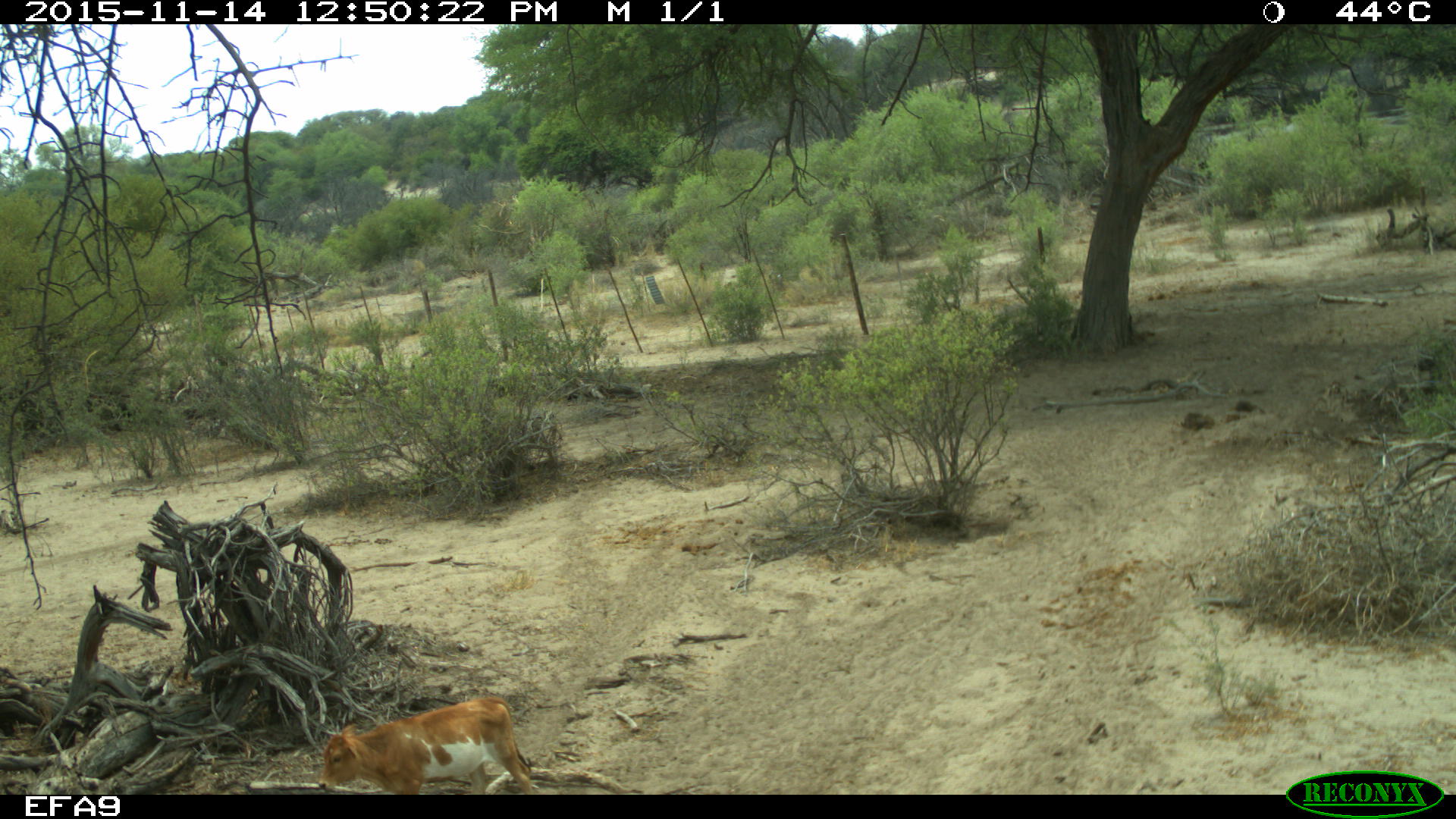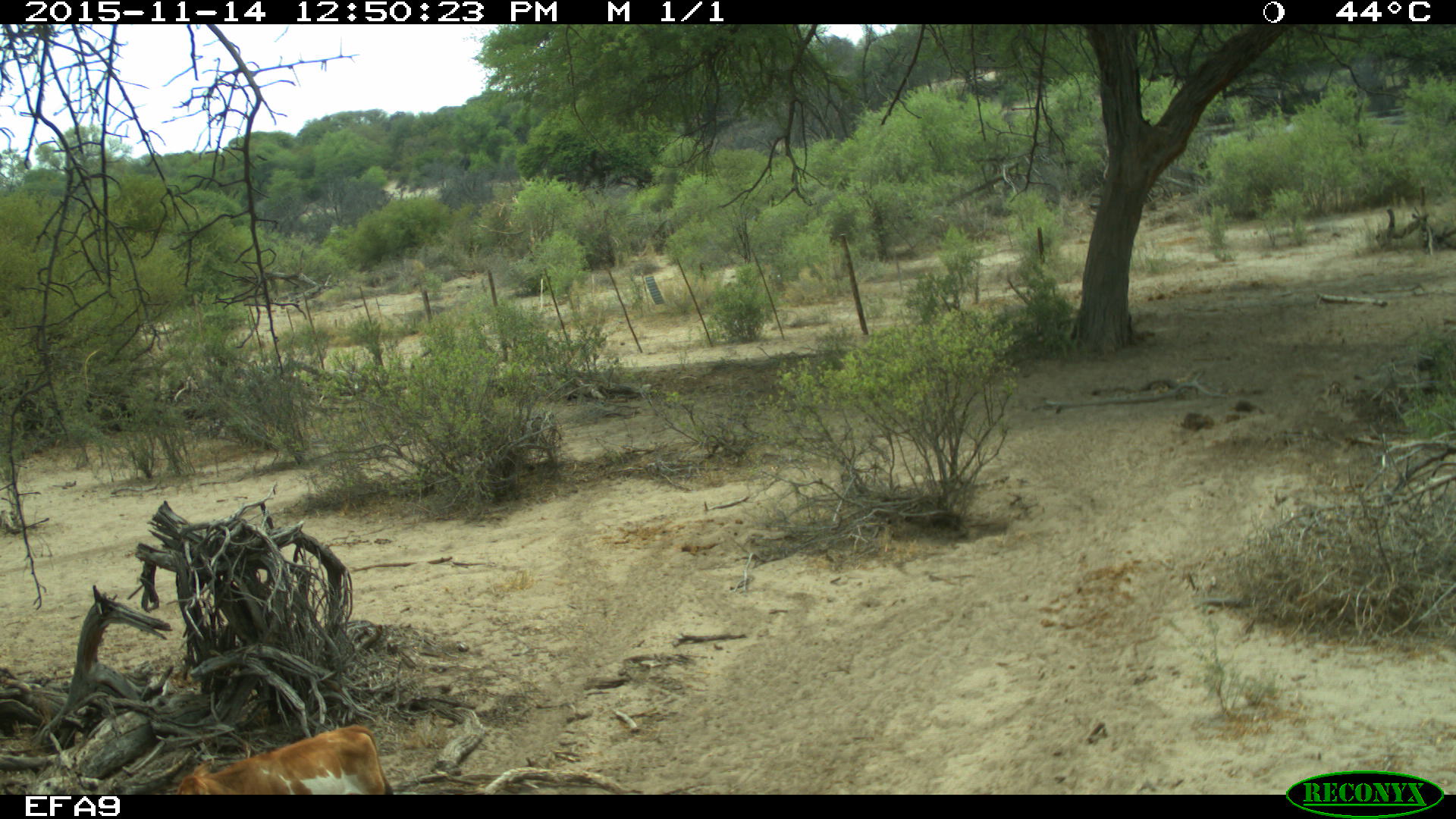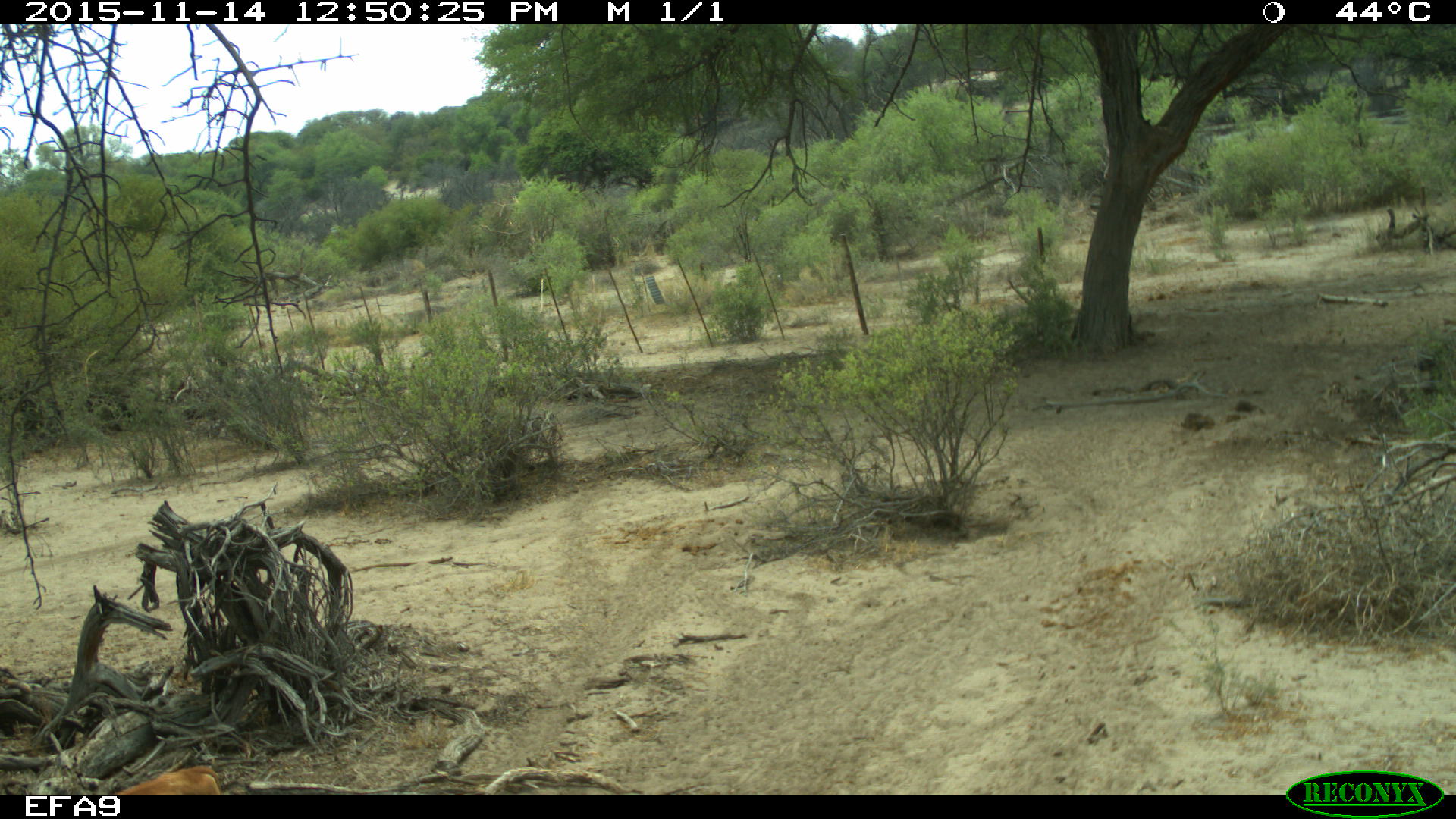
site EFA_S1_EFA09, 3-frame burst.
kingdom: Animalia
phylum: Chordata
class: Mammalia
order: Artiodactyla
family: Bovidae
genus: Bos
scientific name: Bos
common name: cattle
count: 1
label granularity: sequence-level